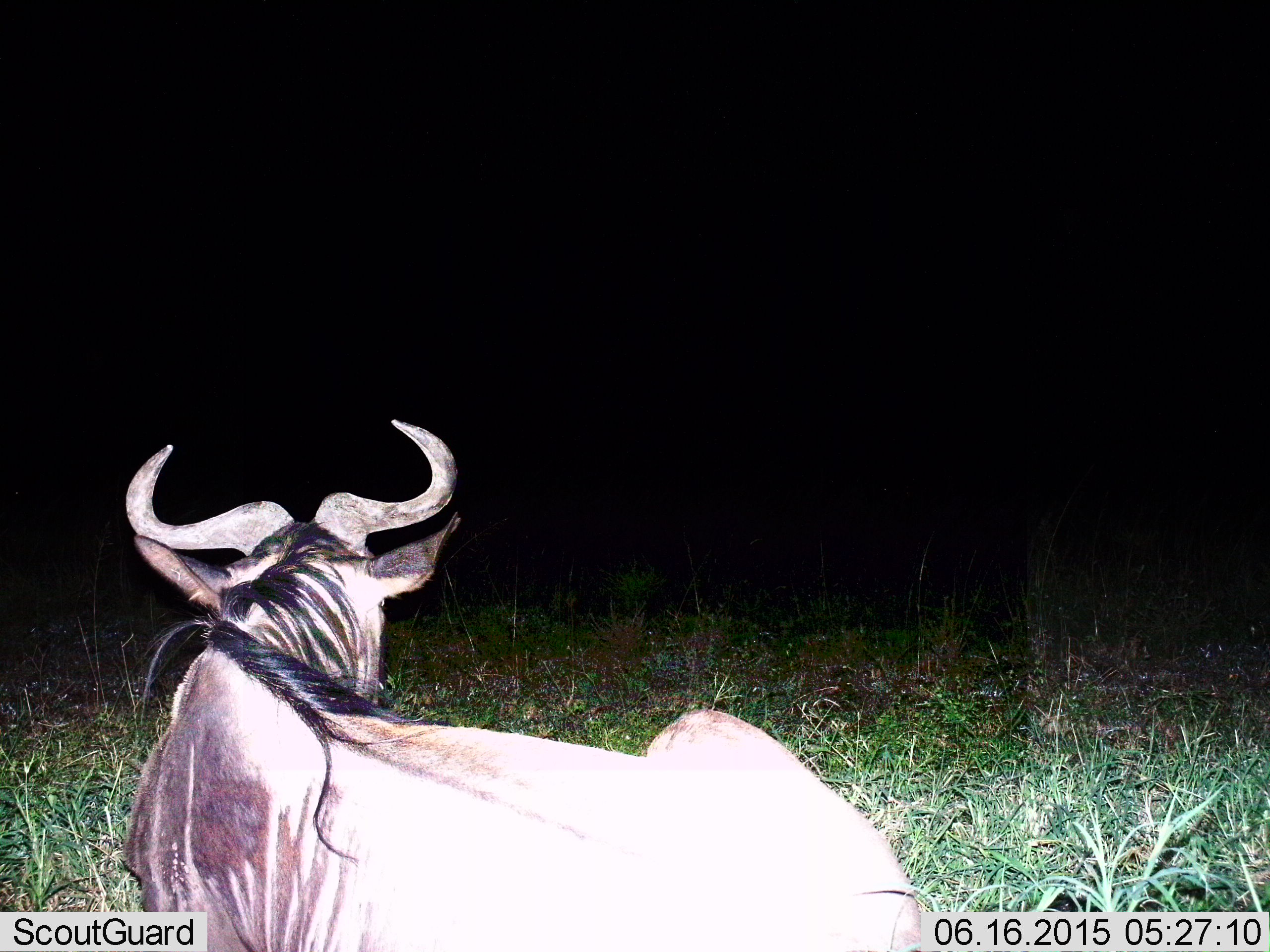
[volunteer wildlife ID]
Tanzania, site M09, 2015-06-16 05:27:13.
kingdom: Animalia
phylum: Chordata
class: Mammalia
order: Artiodactyla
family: Bovidae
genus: Connochaetes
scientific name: Connochaetes taurinus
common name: blue wildebeest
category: wildebeest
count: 1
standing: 10%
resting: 90%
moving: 0%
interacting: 0%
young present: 0%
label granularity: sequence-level